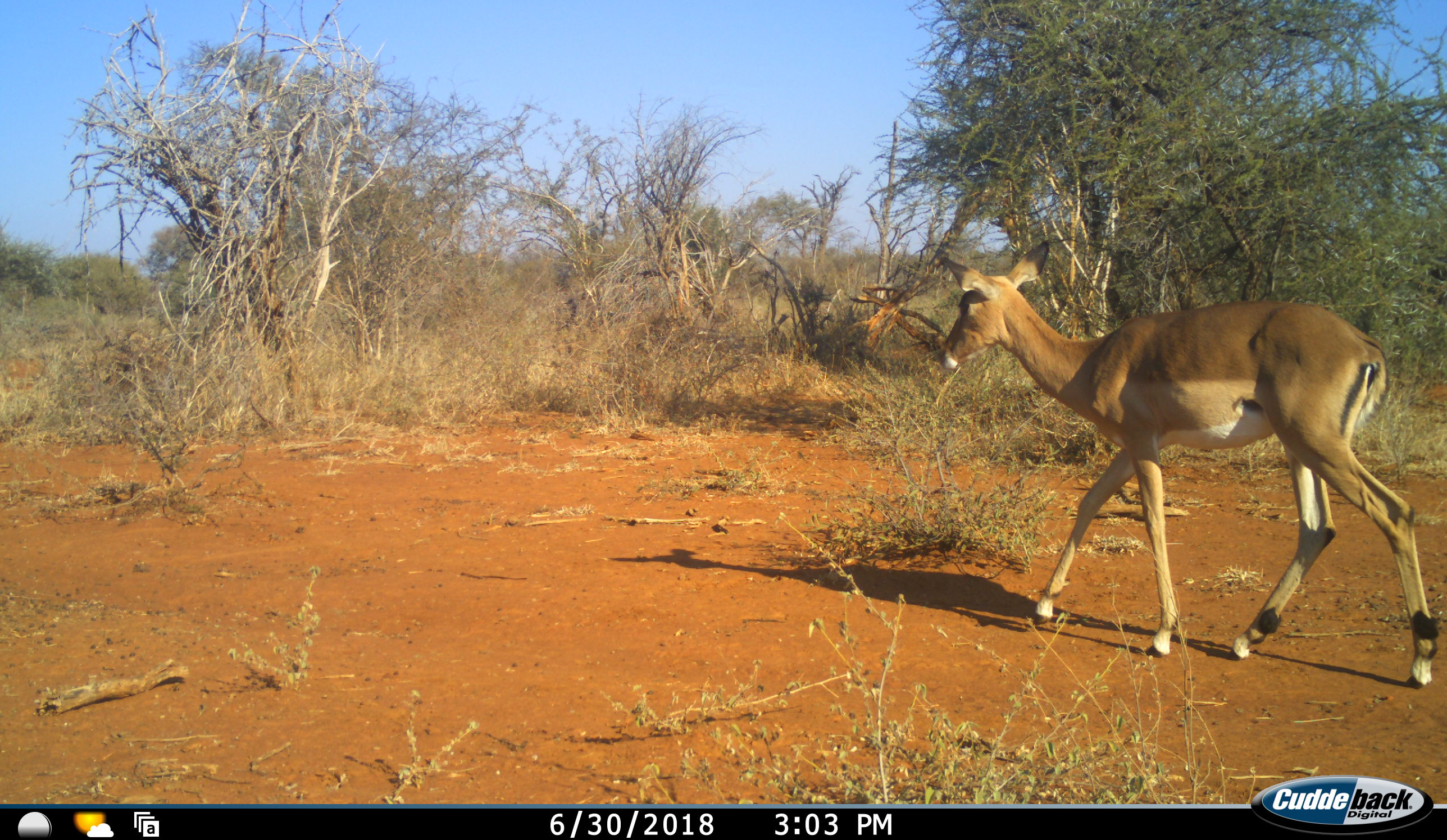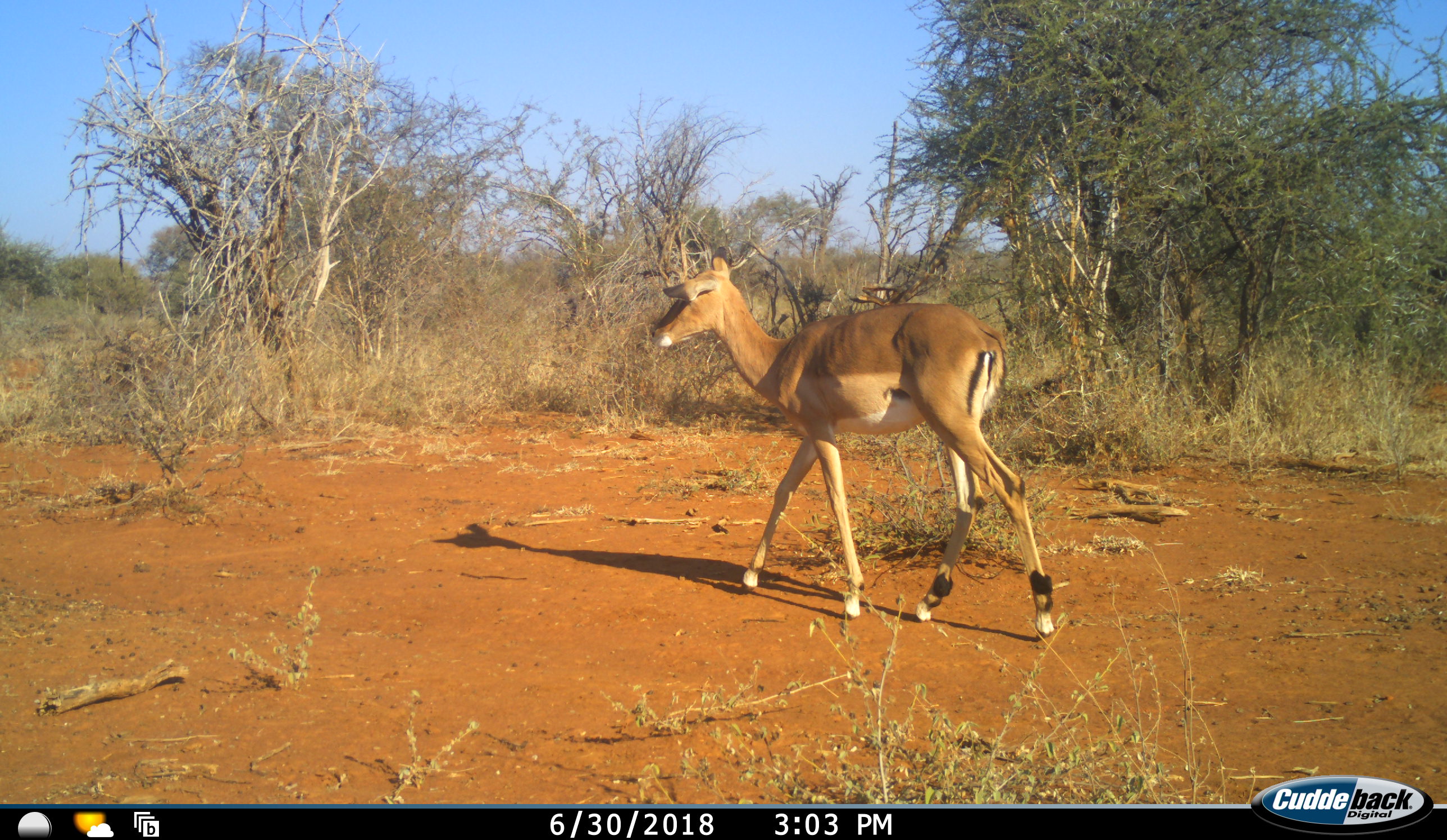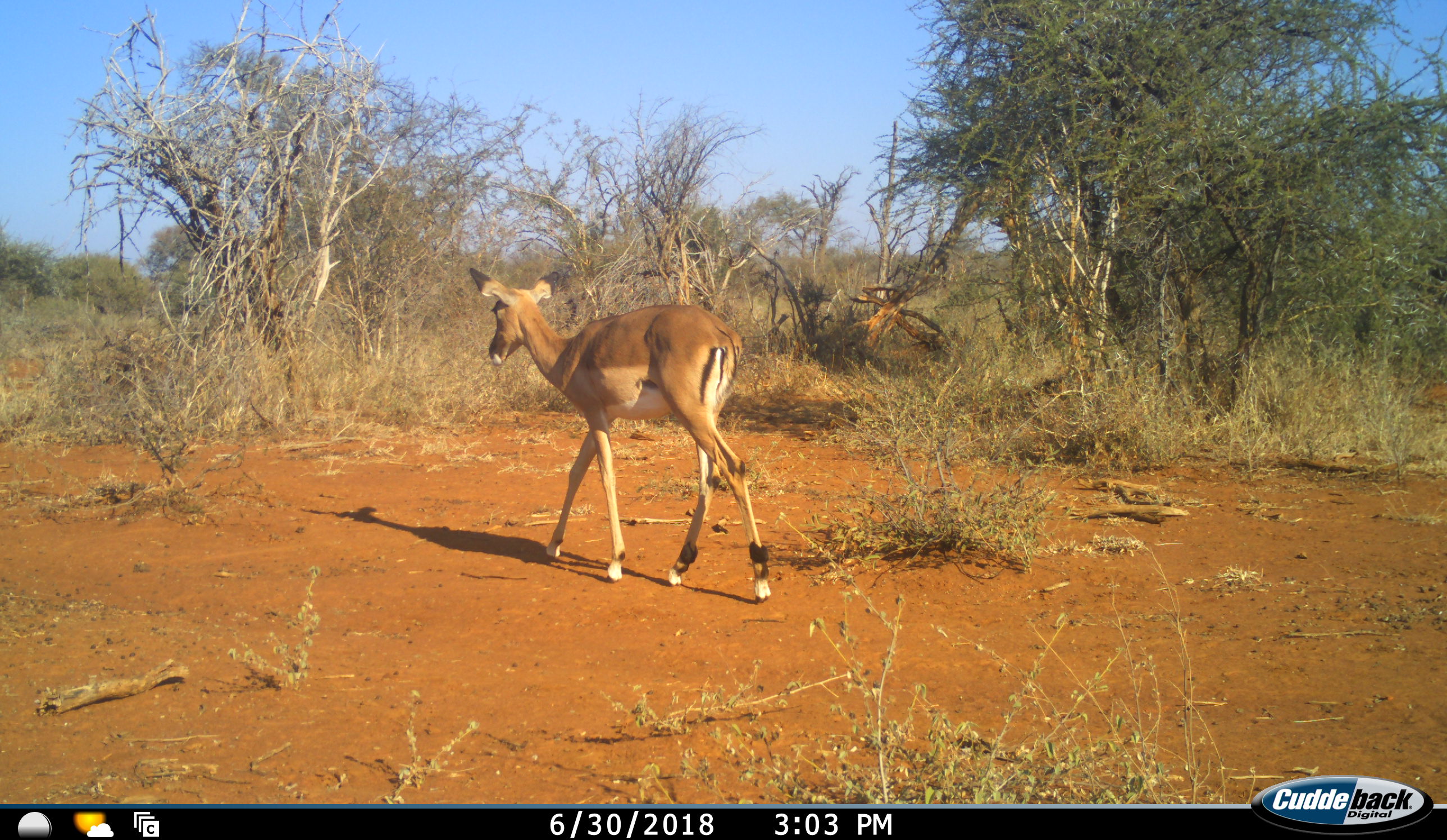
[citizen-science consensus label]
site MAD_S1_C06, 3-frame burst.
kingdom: Animalia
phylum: Chordata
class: Mammalia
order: Artiodactyla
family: Bovidae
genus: Aepyceros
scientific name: Aepyceros melampus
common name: impala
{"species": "impala (Aepyceros melampus)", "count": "1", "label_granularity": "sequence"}